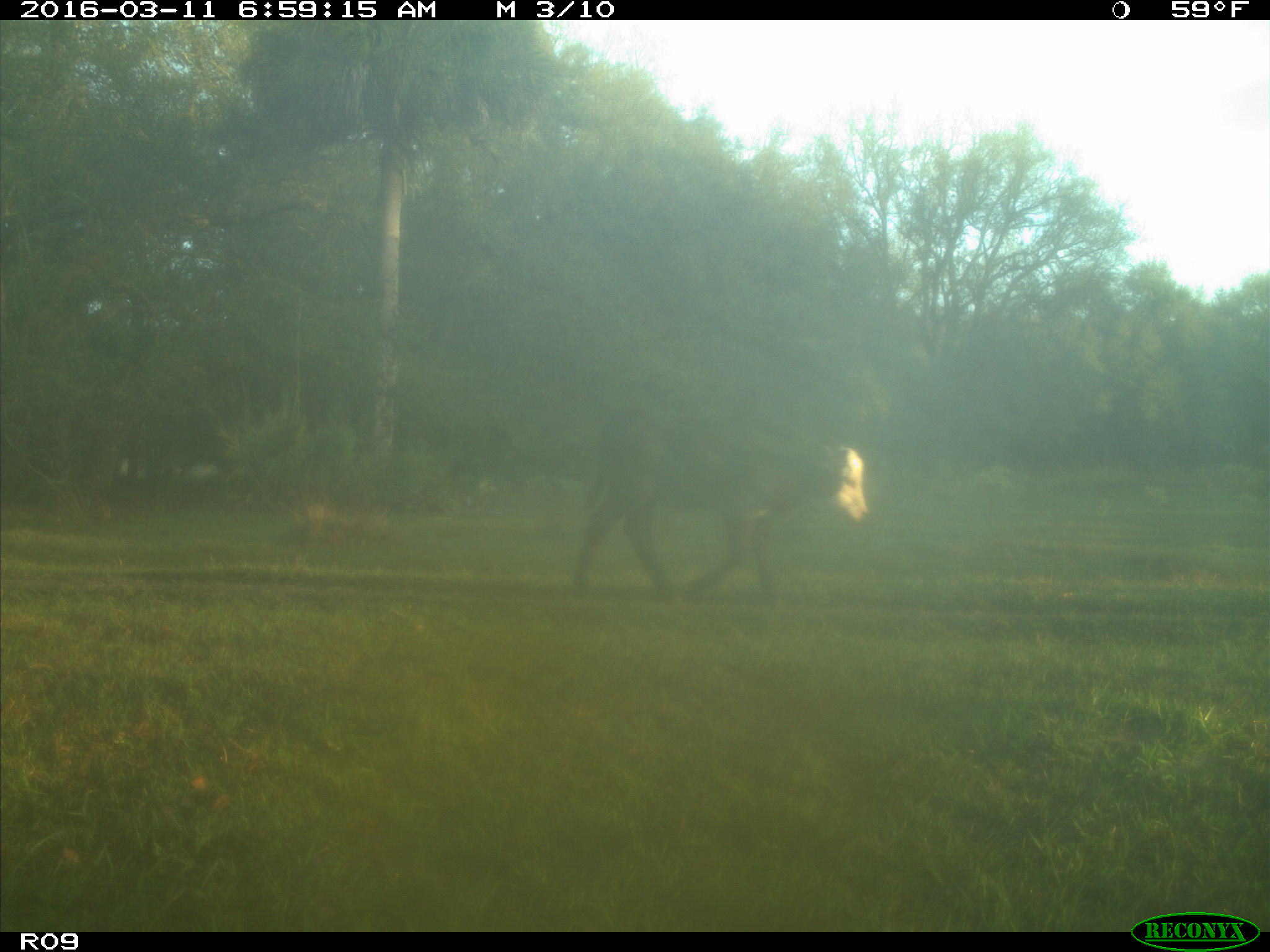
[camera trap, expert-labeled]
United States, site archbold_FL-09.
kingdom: Animalia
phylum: Chordata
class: Mammalia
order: Artiodactyla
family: Bovidae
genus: Bos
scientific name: Bos taurus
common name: domestic cow